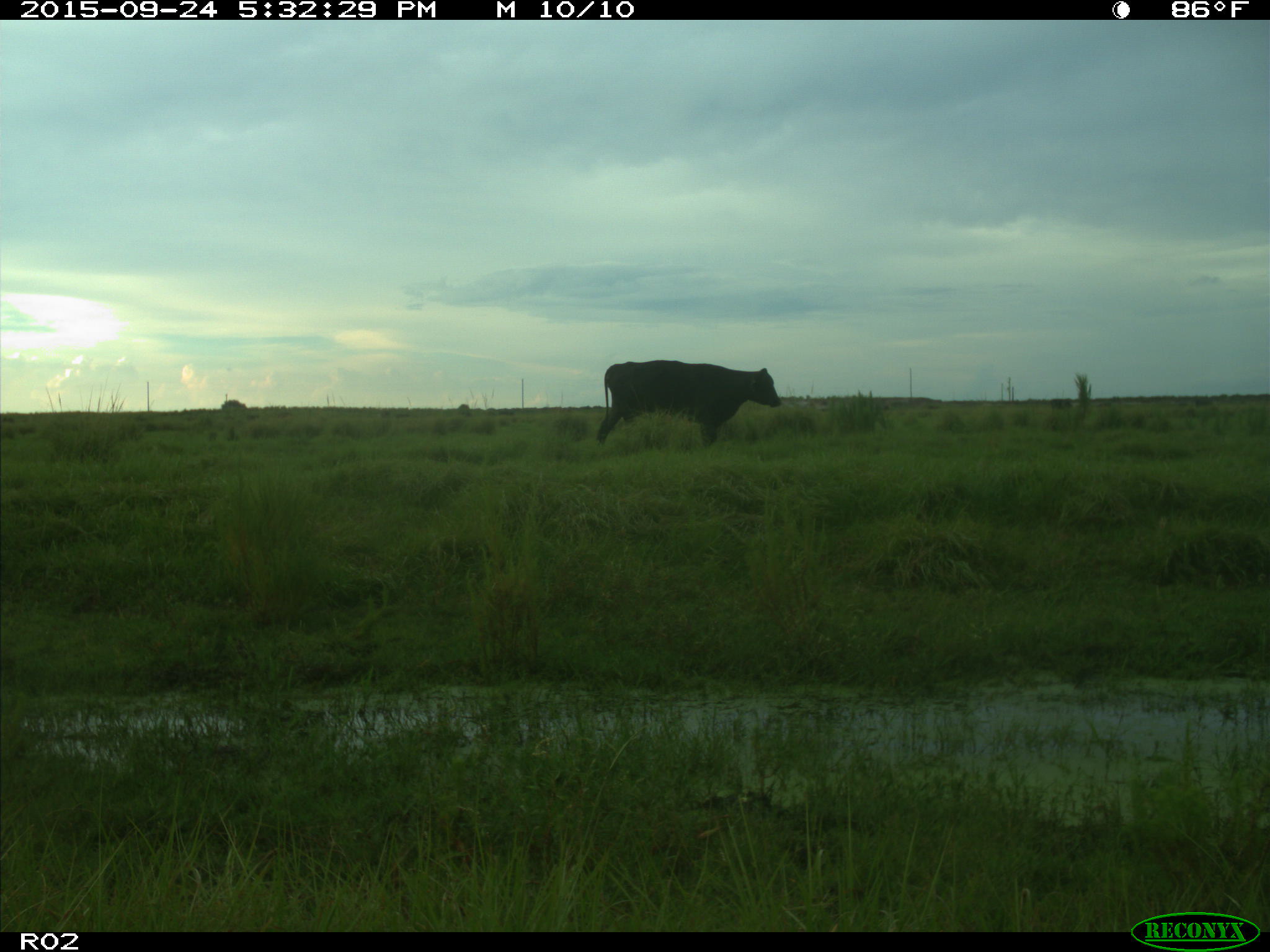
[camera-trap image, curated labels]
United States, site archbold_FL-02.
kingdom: Animalia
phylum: Chordata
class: Mammalia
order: Artiodactyla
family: Bovidae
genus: Bos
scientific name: Bos taurus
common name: domestic cow